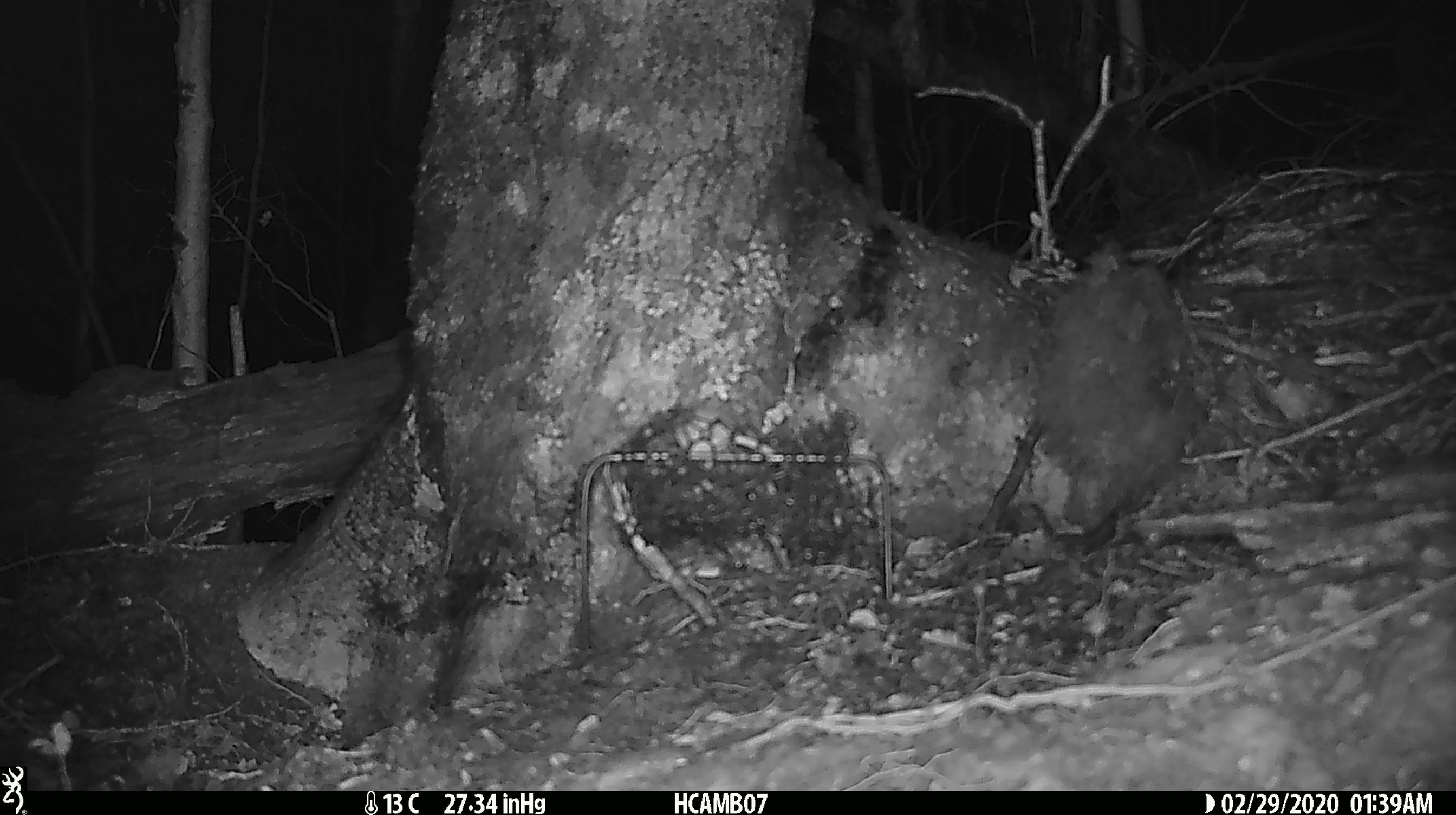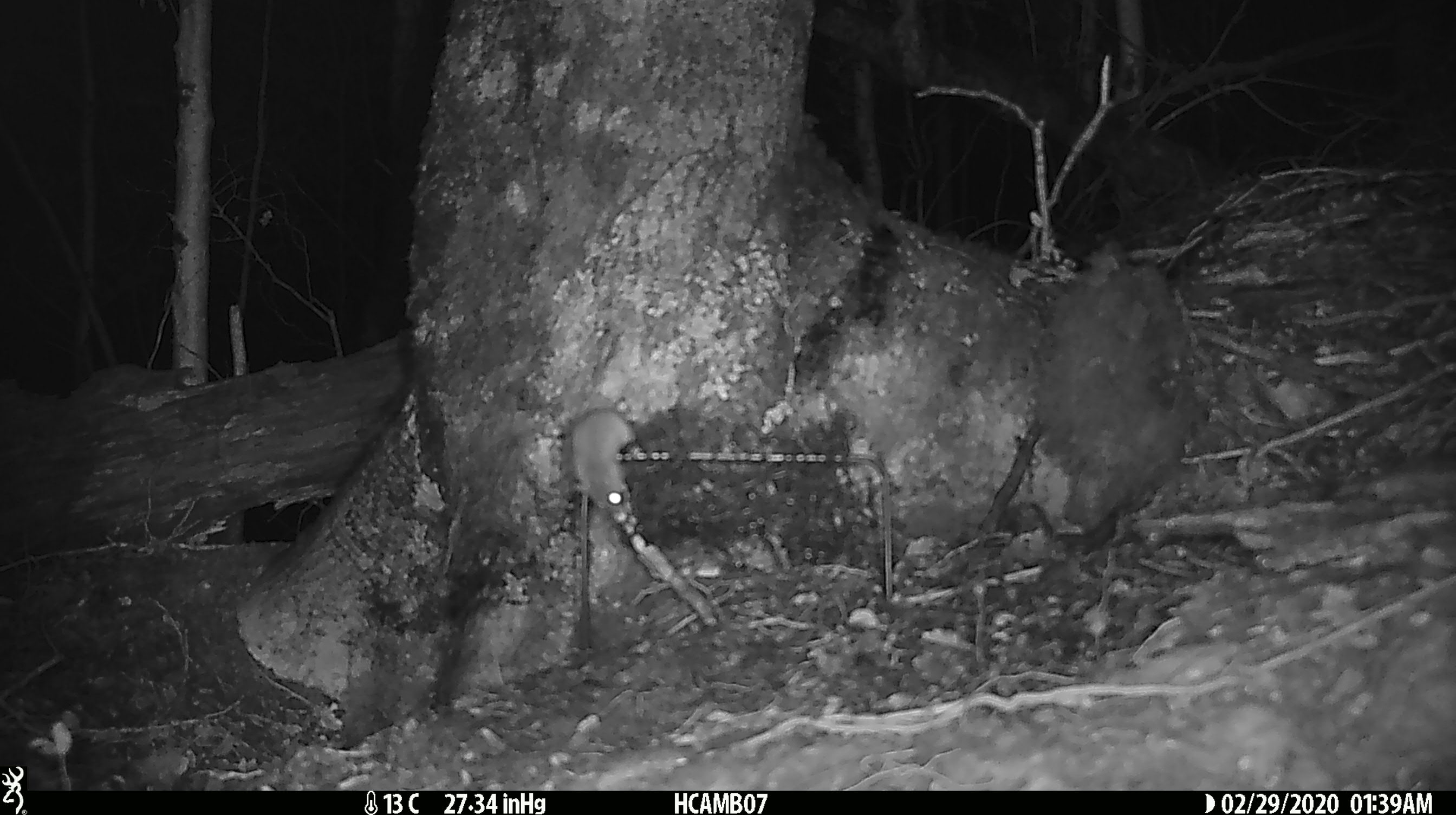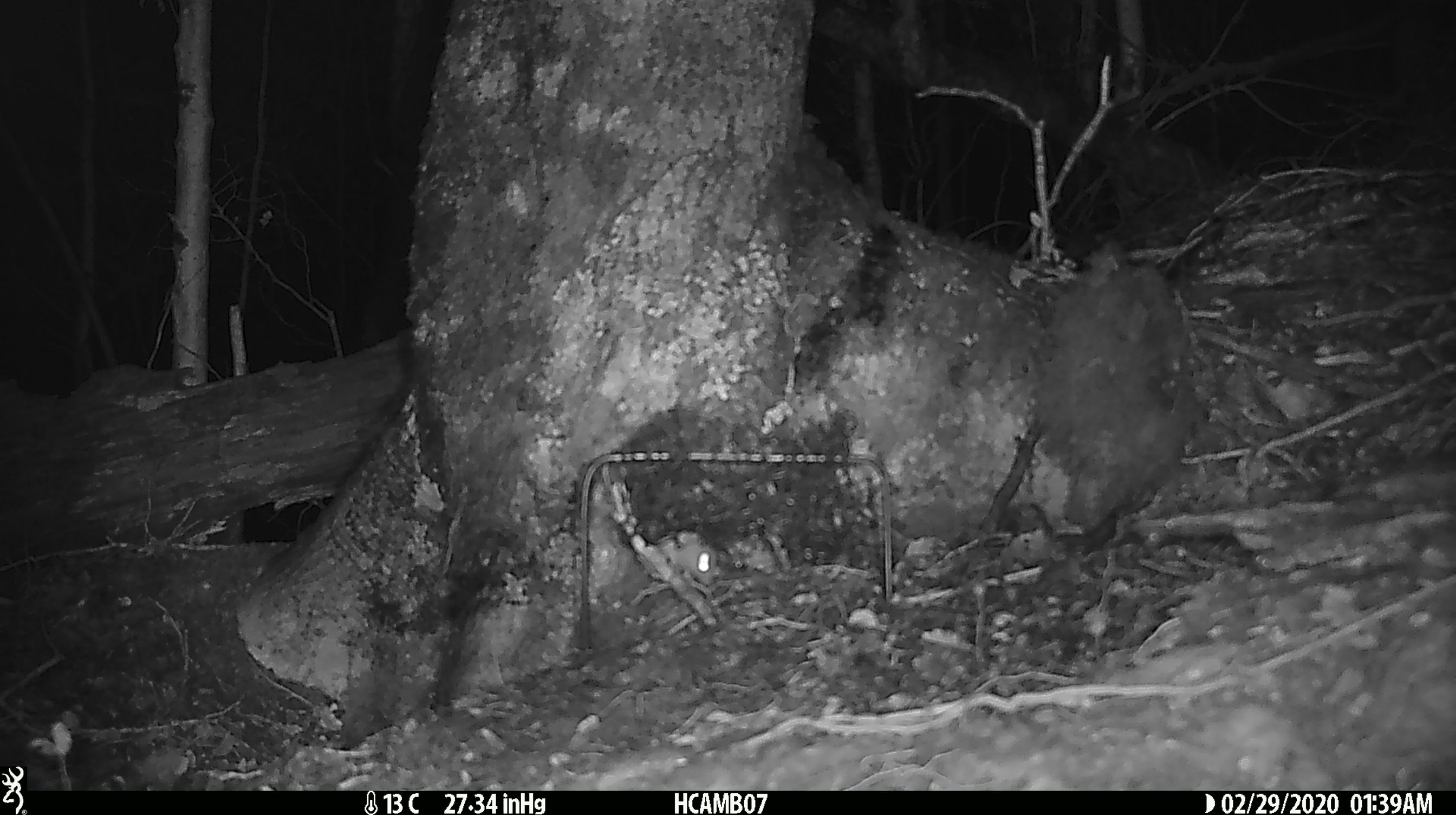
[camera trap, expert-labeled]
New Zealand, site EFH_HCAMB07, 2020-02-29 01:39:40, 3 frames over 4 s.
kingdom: Animalia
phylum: Chordata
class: Mammalia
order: Rodentia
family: Muridae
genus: Mus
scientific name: Mus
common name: mouse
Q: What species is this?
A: Mouse (Mus).